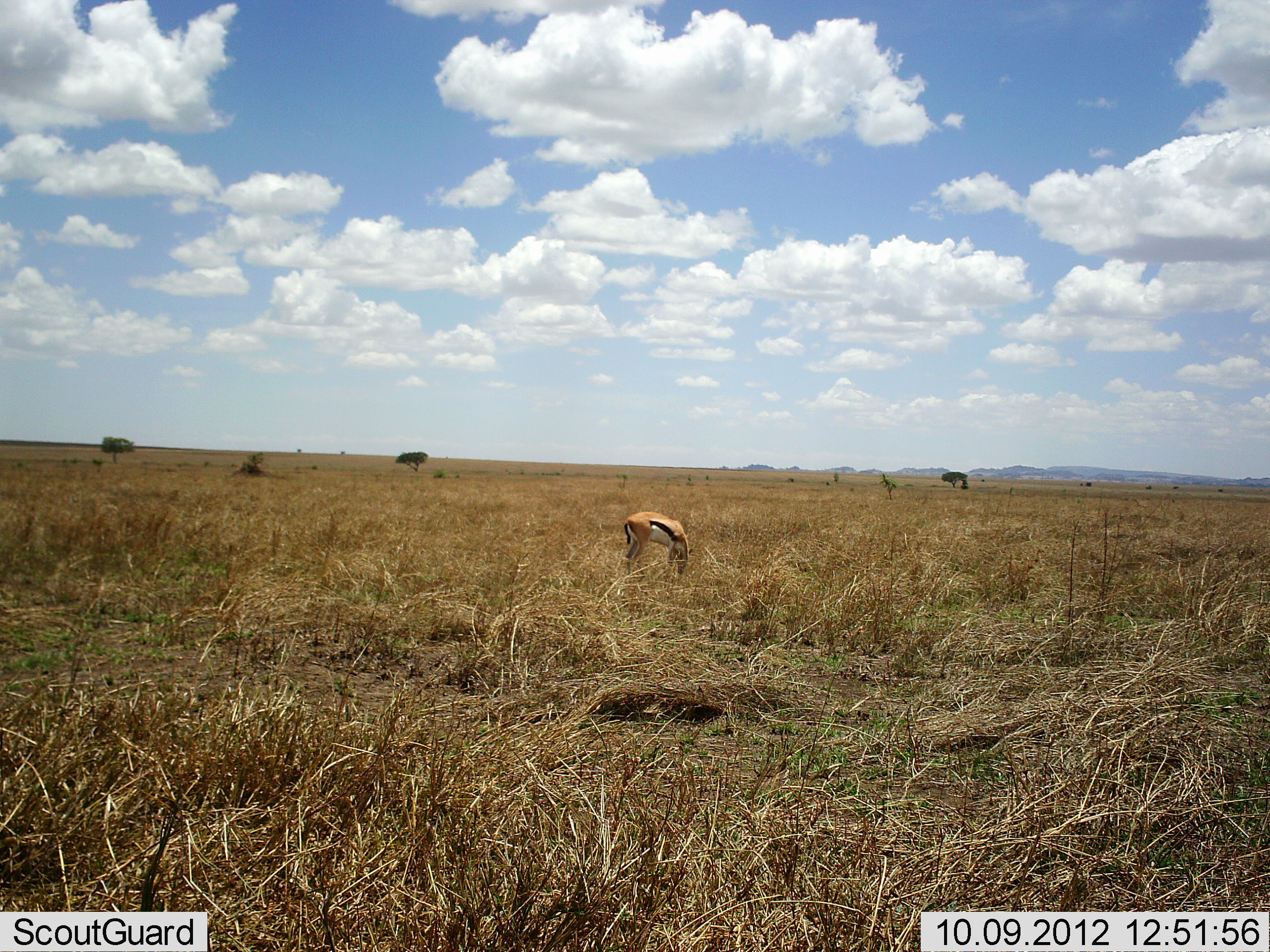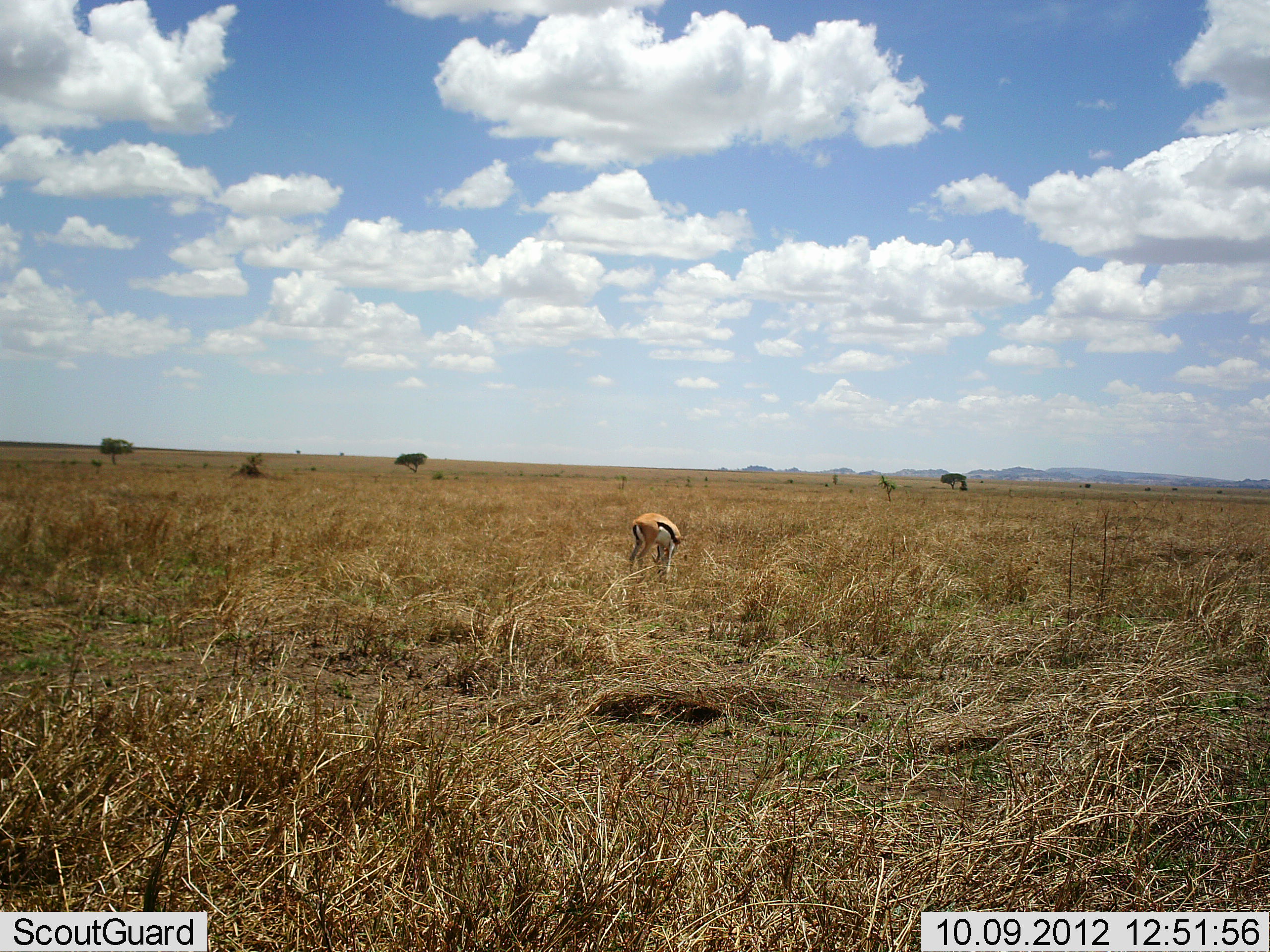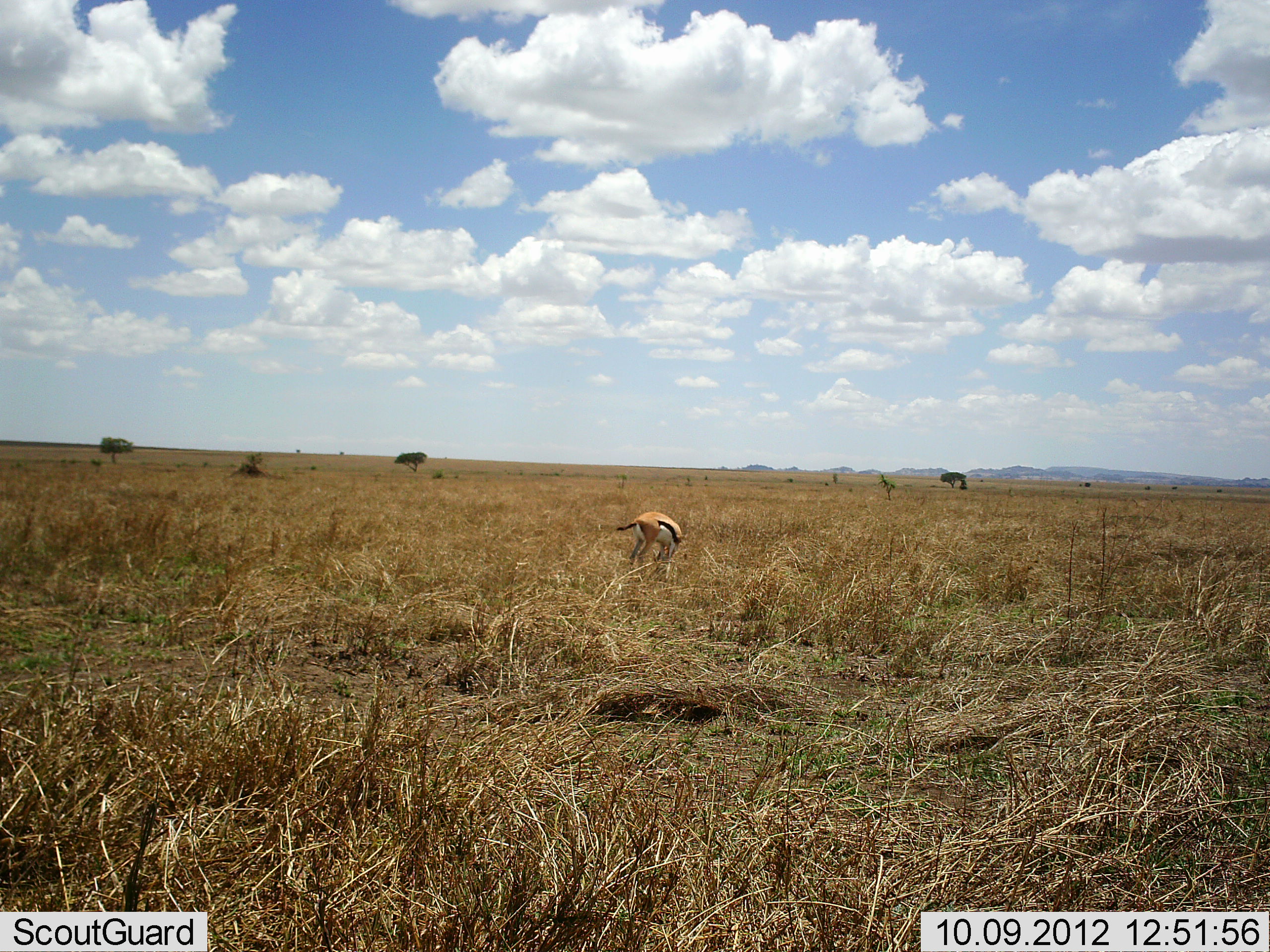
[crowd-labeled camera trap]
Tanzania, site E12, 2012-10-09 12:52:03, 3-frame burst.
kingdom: Animalia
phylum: Chordata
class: Mammalia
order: Artiodactyla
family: Bovidae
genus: Eudorcas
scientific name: Eudorcas thomsonii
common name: thomson's gazelle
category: gazellethomsons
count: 1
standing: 10%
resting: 0%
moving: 0%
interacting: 0%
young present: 0%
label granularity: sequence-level